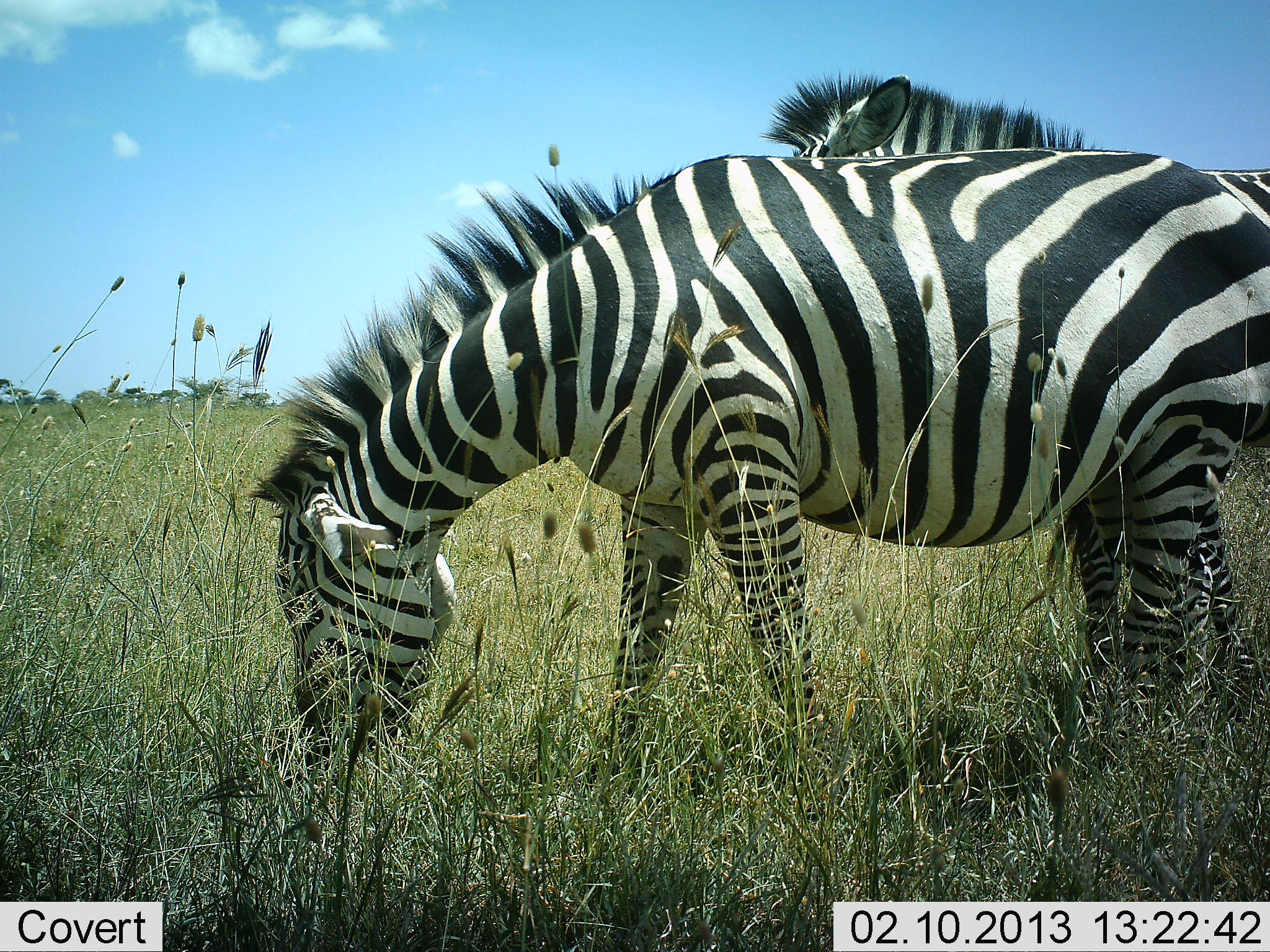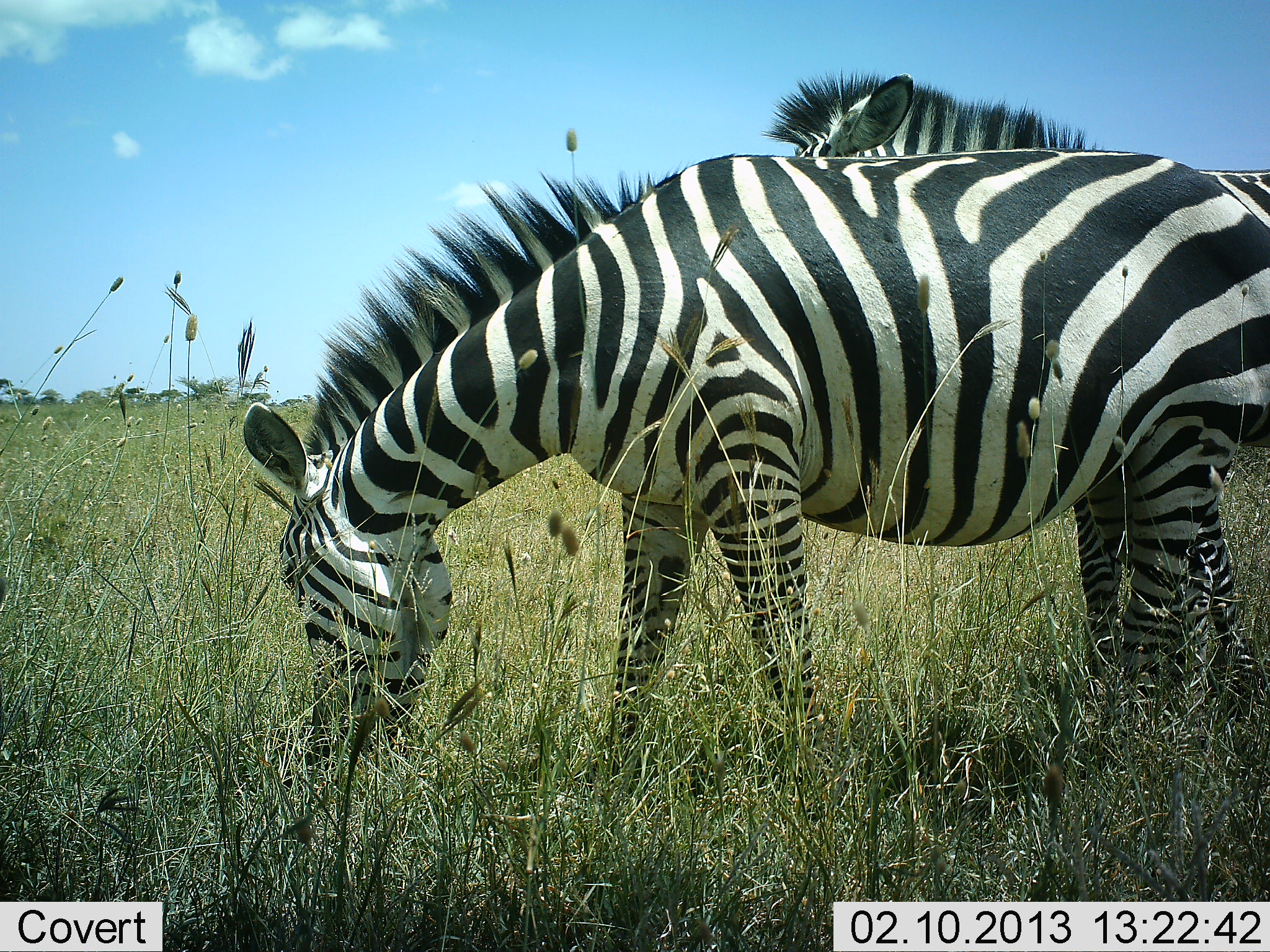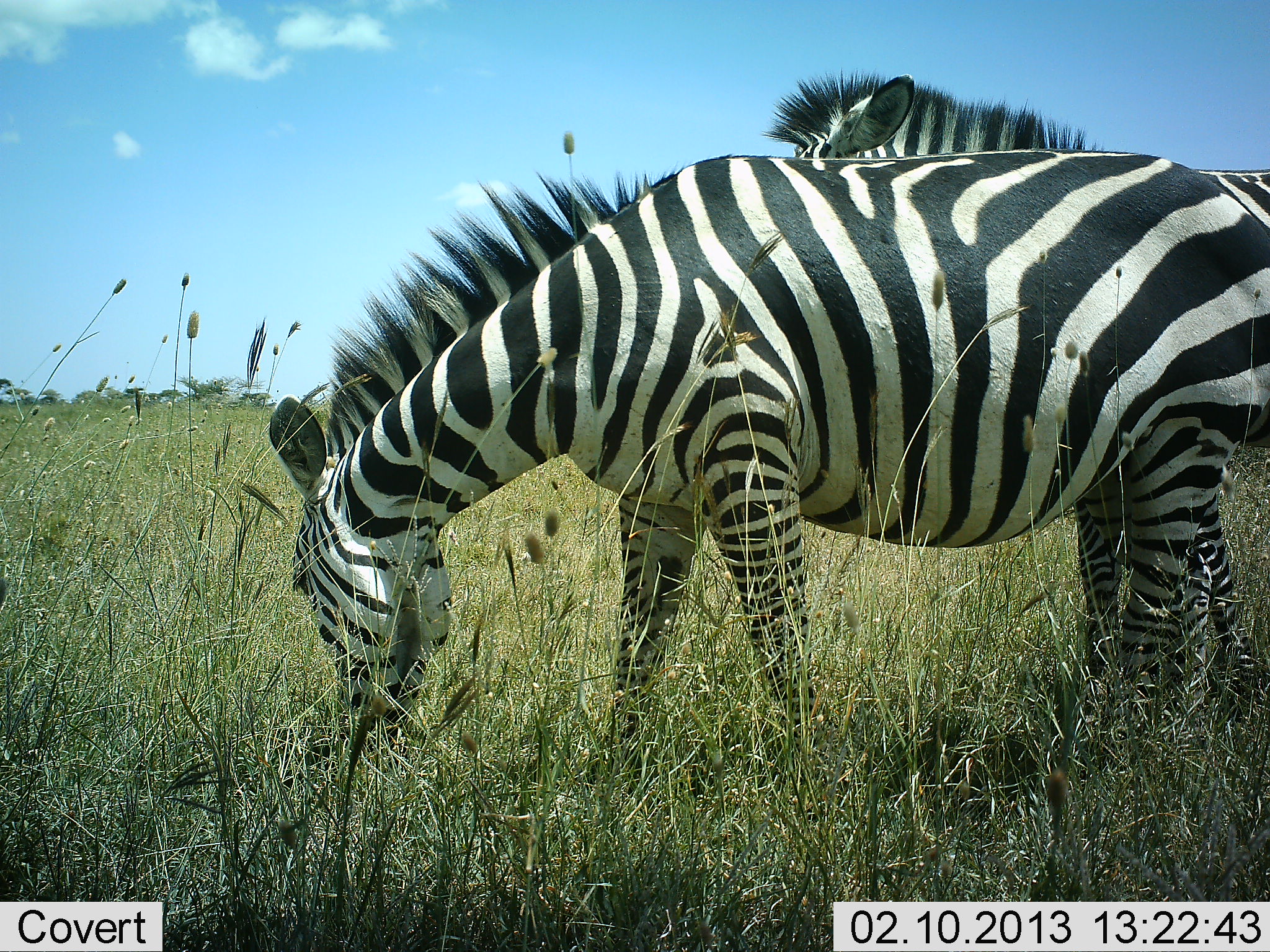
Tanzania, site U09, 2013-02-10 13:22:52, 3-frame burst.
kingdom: Animalia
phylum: Chordata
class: Mammalia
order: Perissodactyla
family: Equidae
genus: Equus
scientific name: Equus quagga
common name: plains zebra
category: zebra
Zebra (plains zebra) (Equus quagga), count 2. Behavior (volunteer vote fractions): standing 78%, resting 0%, moving 4%, interacting 4%. Young present (vote fraction): 0%. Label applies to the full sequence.